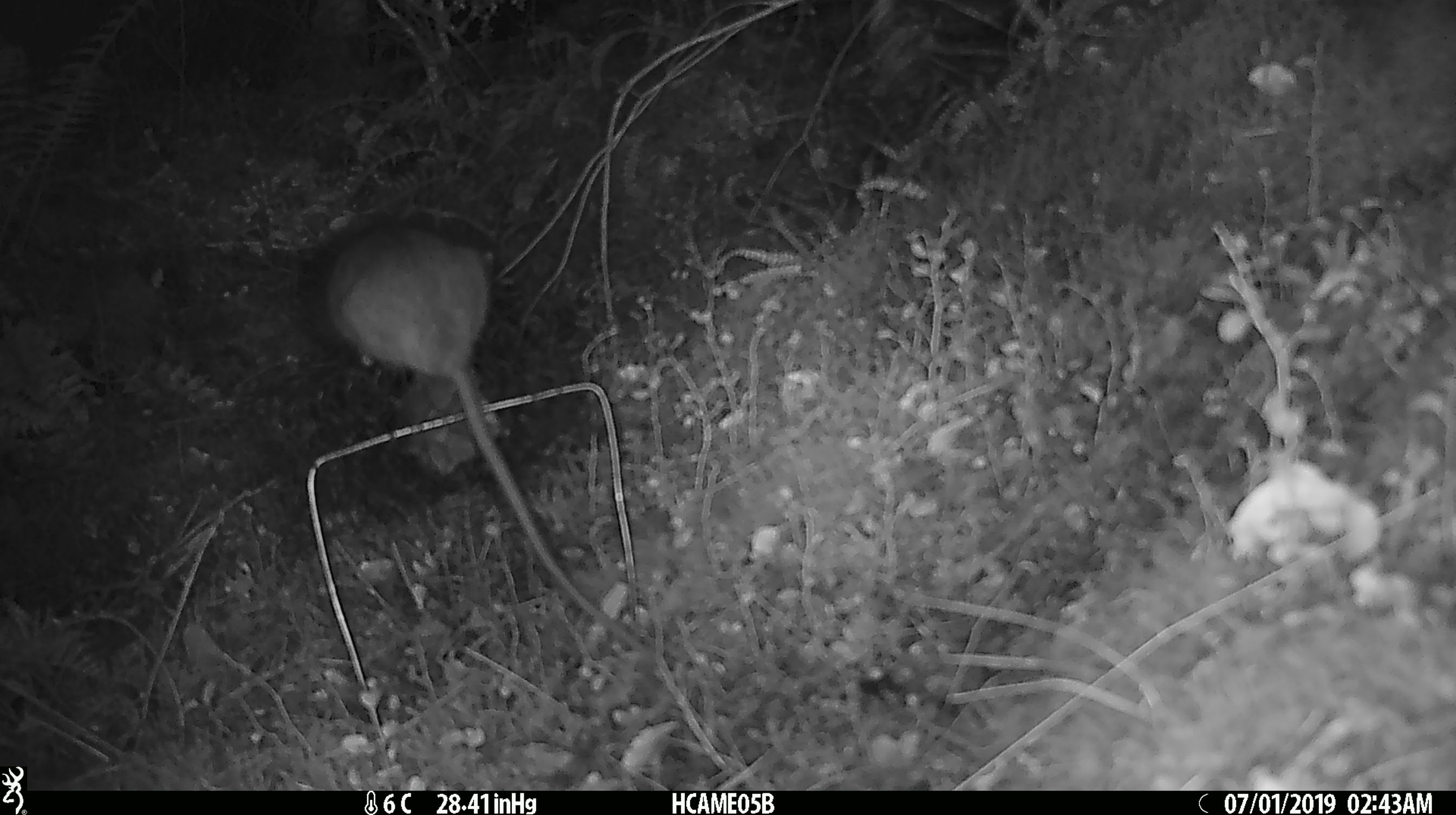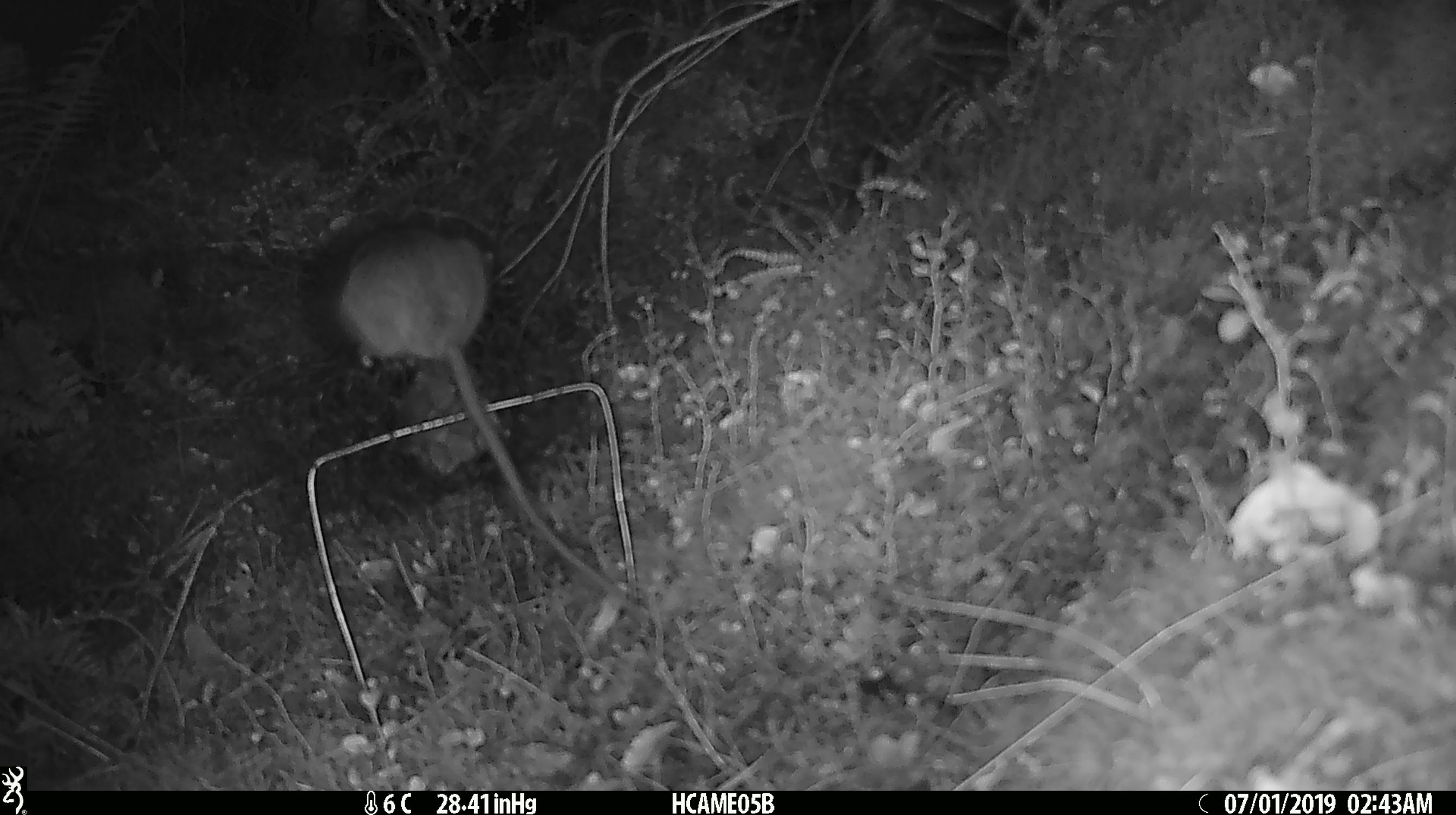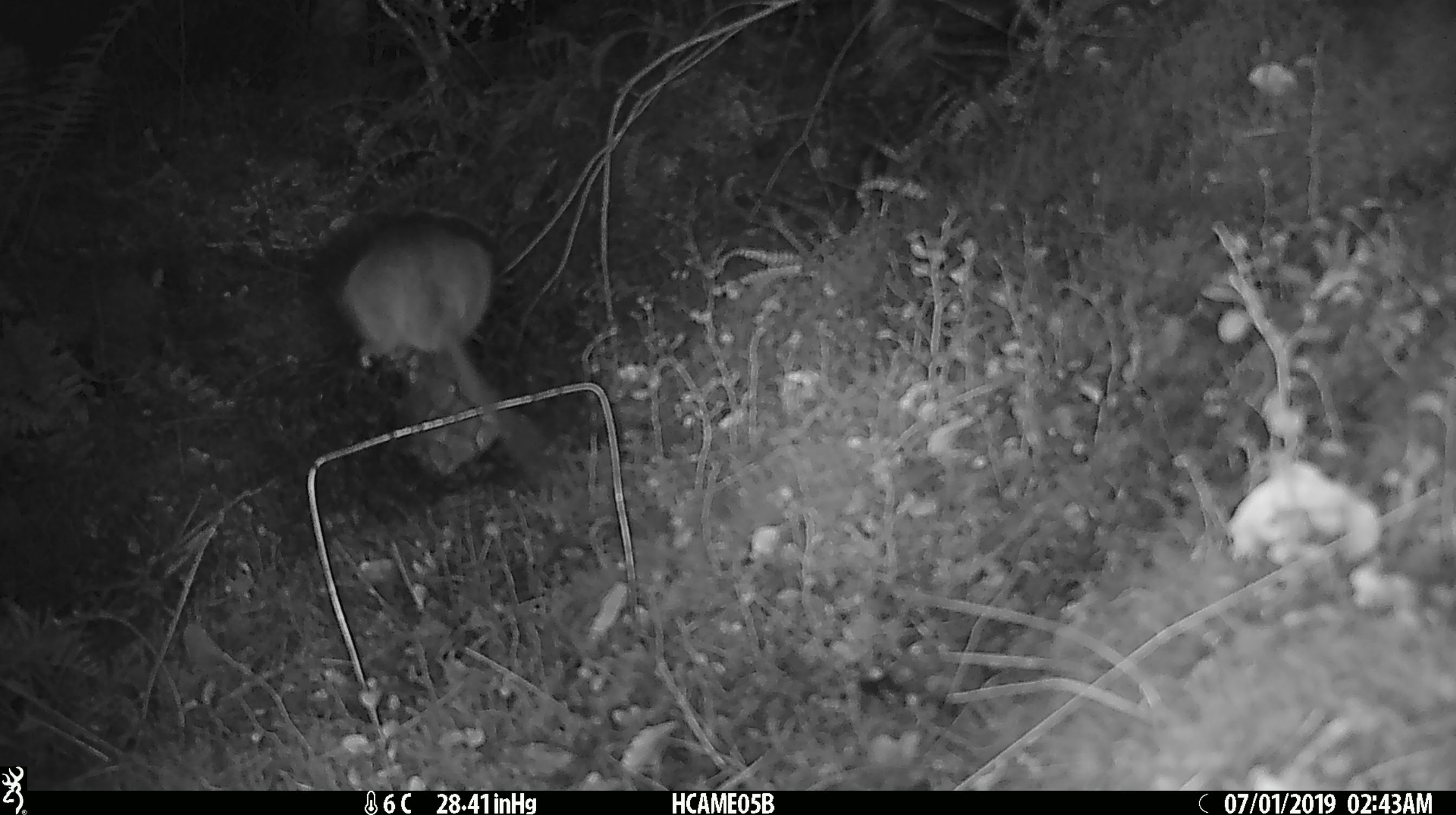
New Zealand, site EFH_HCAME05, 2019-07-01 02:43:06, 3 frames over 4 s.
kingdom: Animalia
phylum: Chordata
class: Mammalia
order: Rodentia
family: Muridae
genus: Rattus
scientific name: Rattus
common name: rat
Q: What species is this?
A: Rat (Rattus).